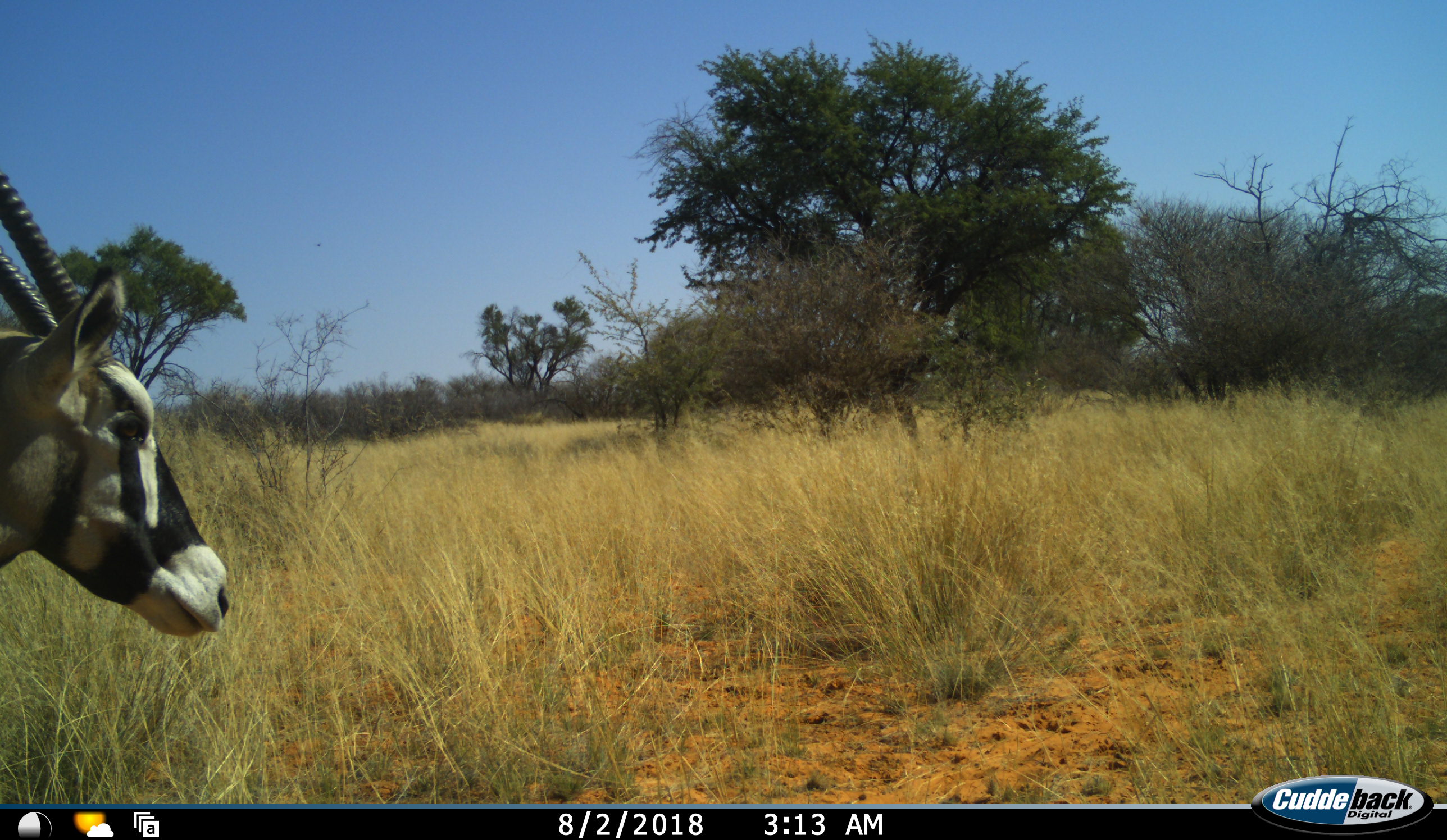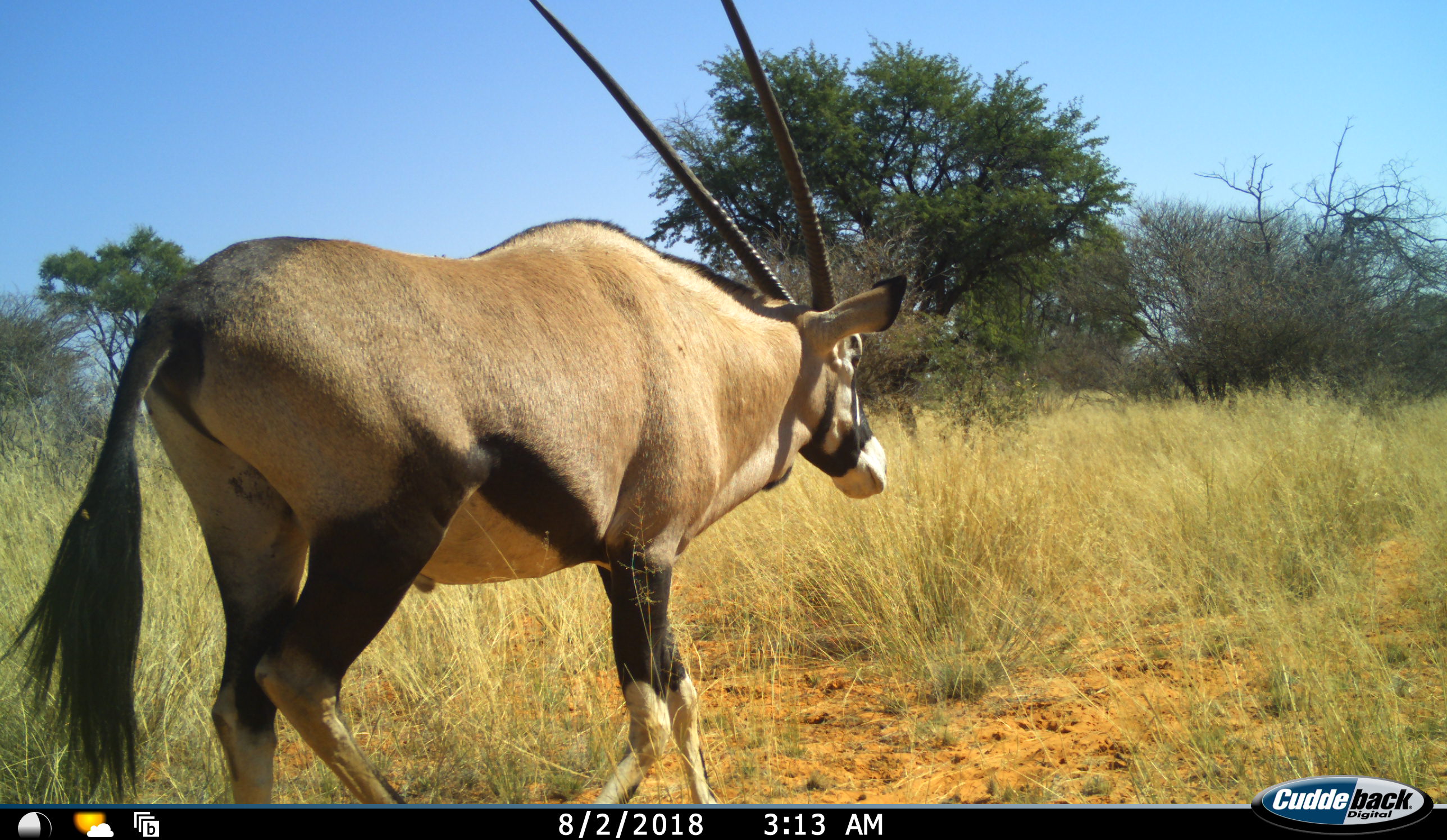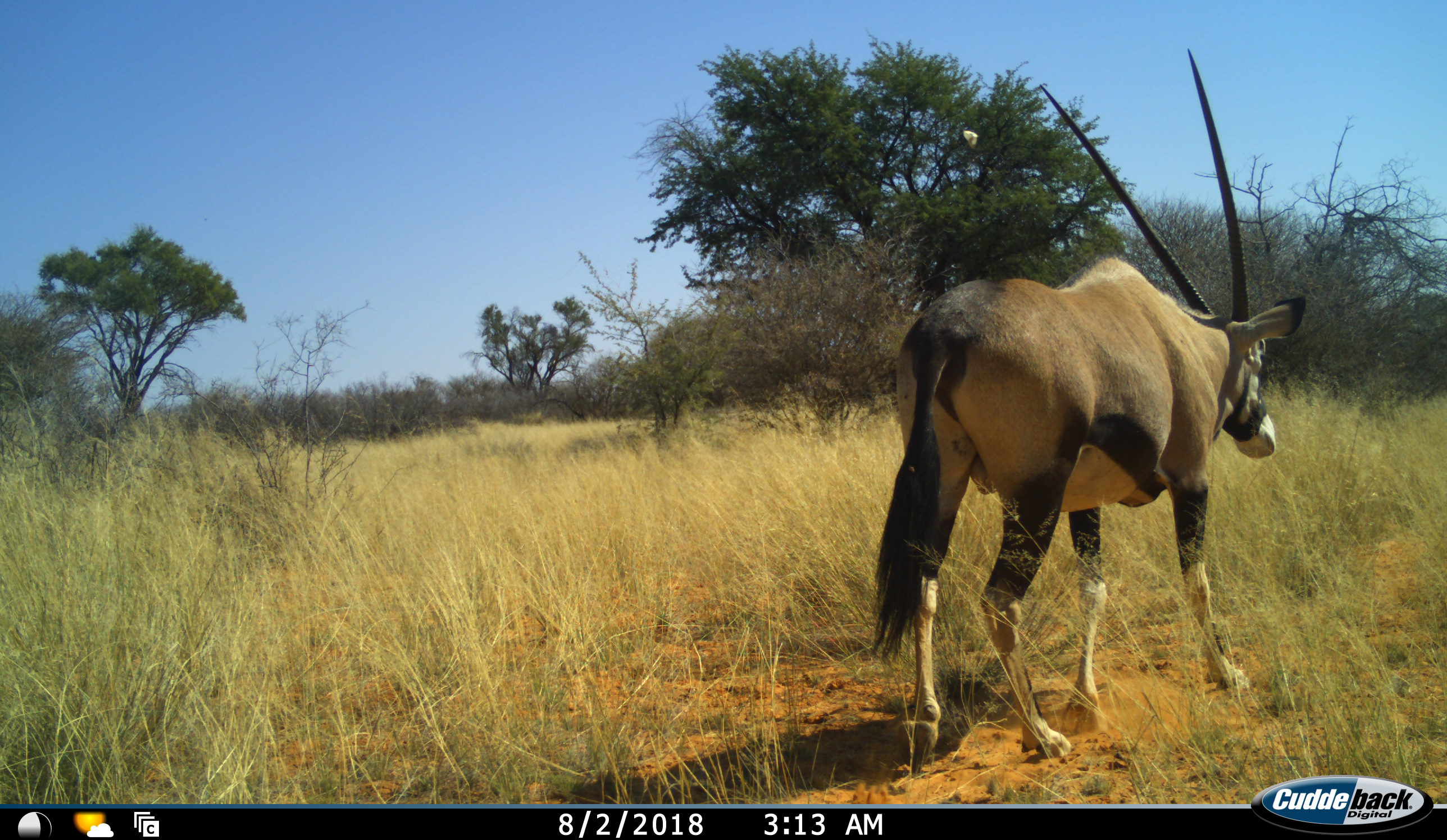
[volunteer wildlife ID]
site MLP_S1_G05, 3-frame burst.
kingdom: Animalia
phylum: Chordata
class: Mammalia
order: Artiodactyla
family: Bovidae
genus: Oryx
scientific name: Oryx gazella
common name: gemsbok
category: oryx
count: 1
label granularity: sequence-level